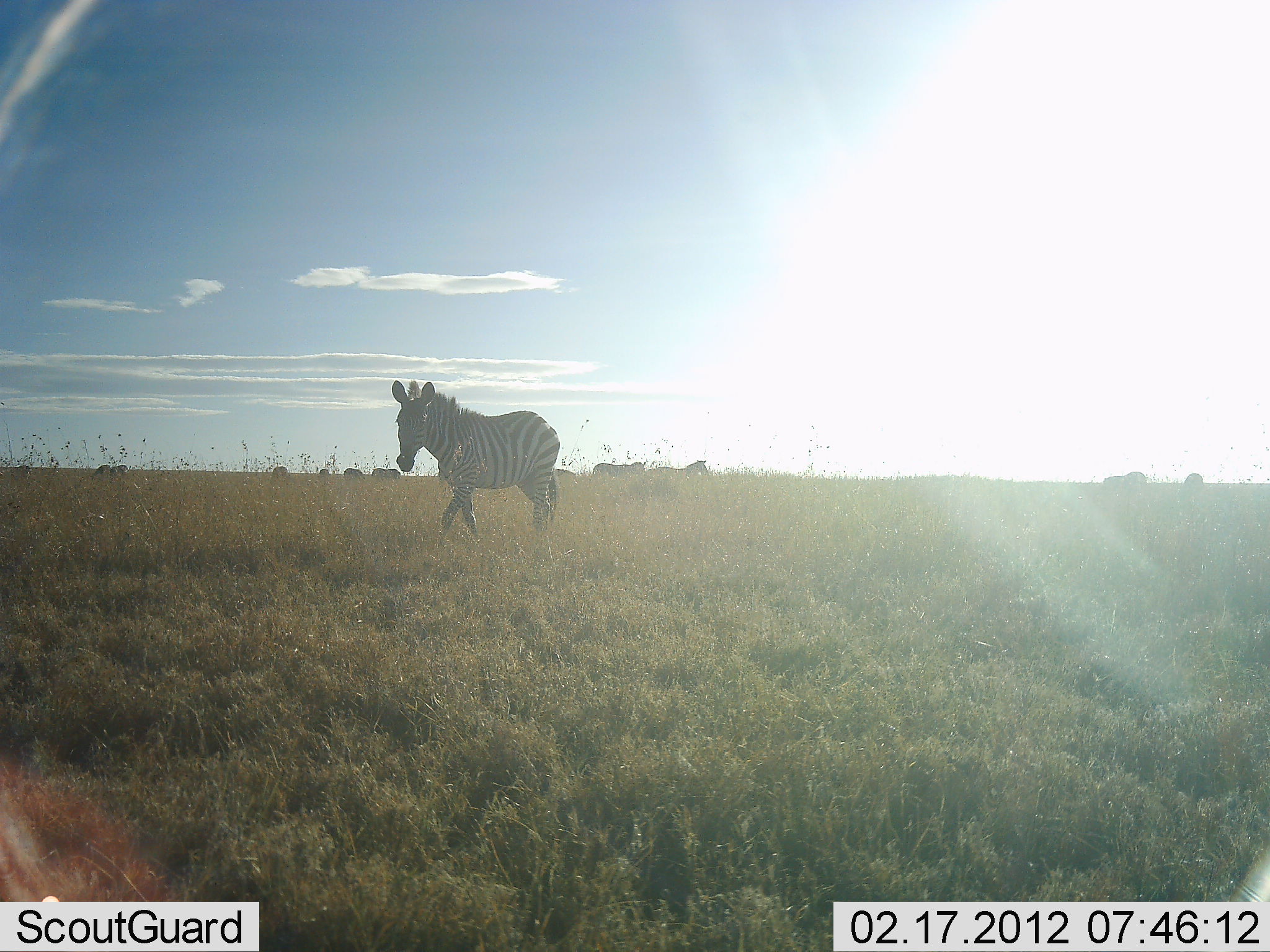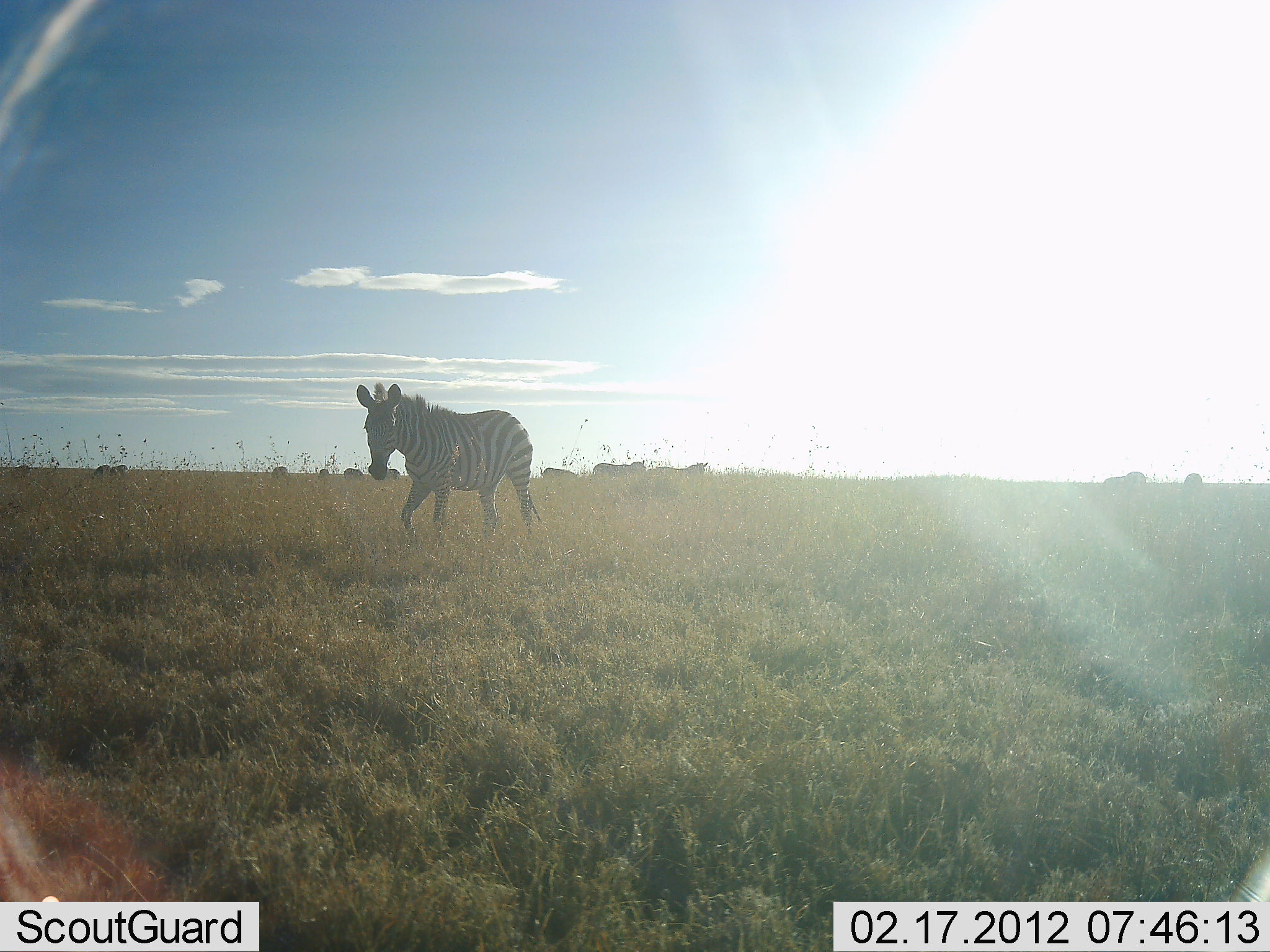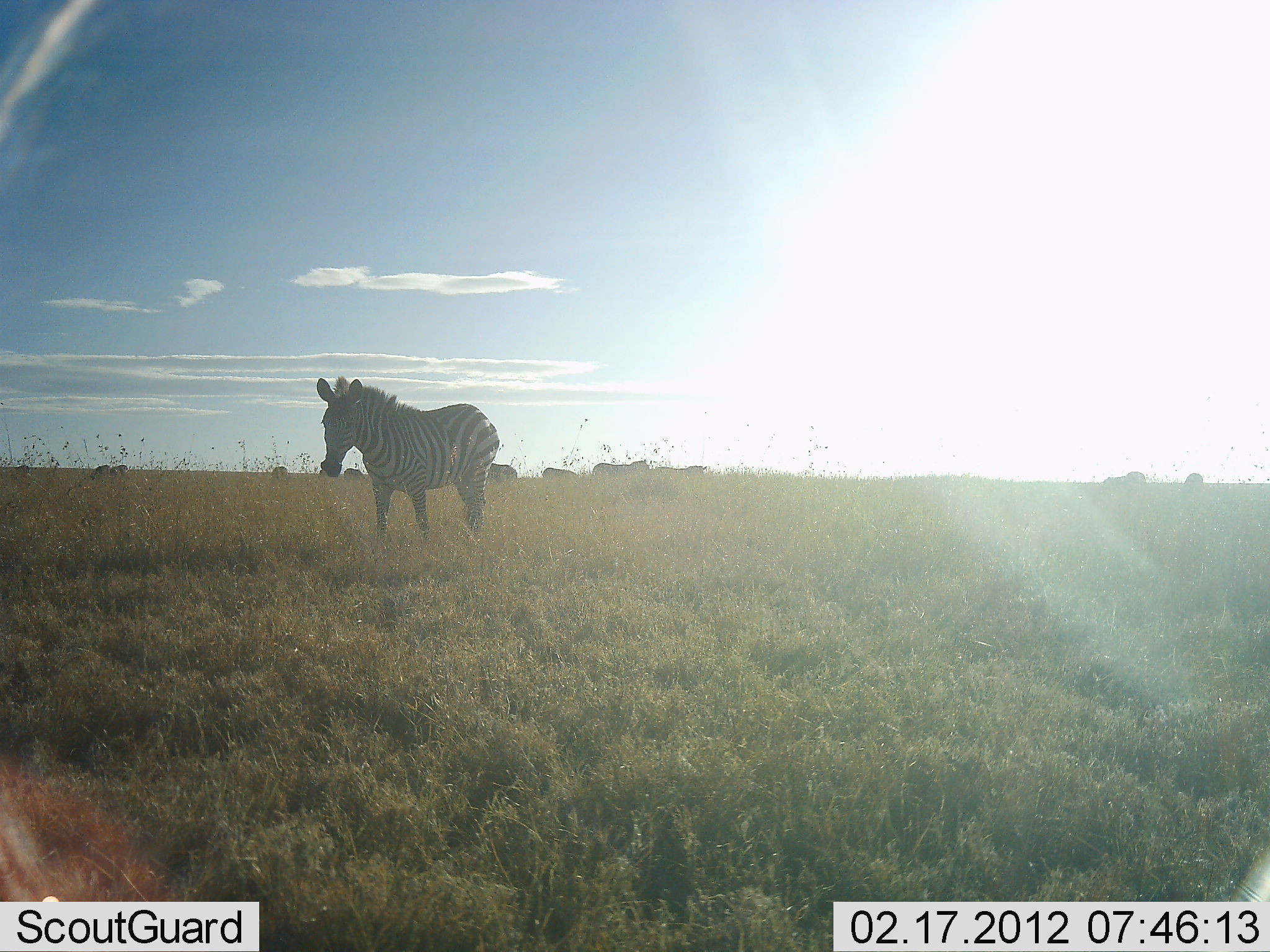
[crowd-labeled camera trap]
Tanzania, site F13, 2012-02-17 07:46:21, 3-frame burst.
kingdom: Animalia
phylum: Chordata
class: Mammalia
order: Perissodactyla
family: Equidae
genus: Equus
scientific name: Equus quagga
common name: plains zebra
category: zebra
Zebra (plains zebra) (Equus quagga), count 1. Behavior (volunteer vote fractions): standing 40%, resting 7%, moving 93%, interacting 0%. Young present (vote fraction): 0%. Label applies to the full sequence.